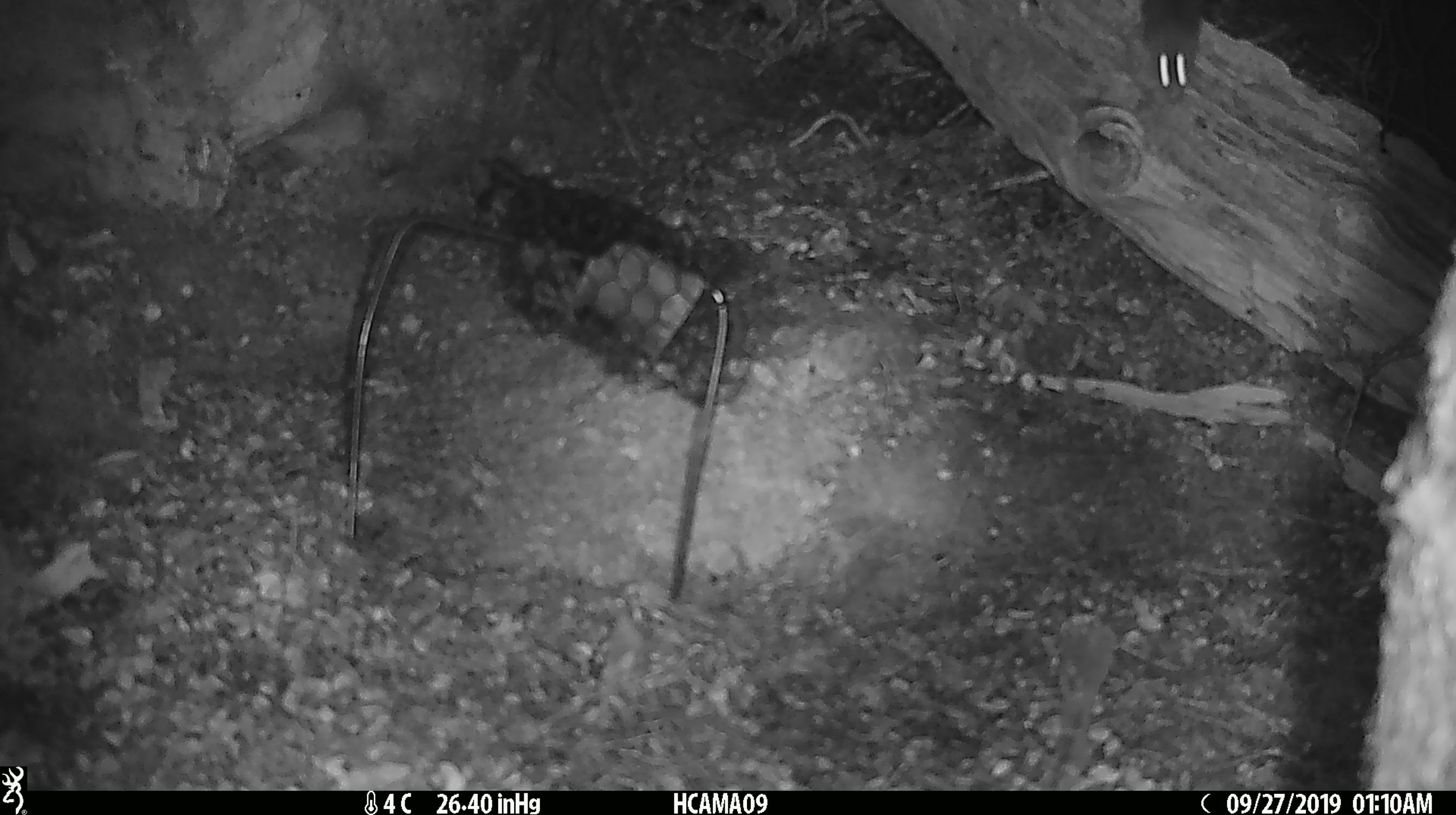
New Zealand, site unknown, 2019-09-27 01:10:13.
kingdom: Animalia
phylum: Chordata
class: Mammalia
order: Rodentia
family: Muridae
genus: Mus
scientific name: Mus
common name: mouse